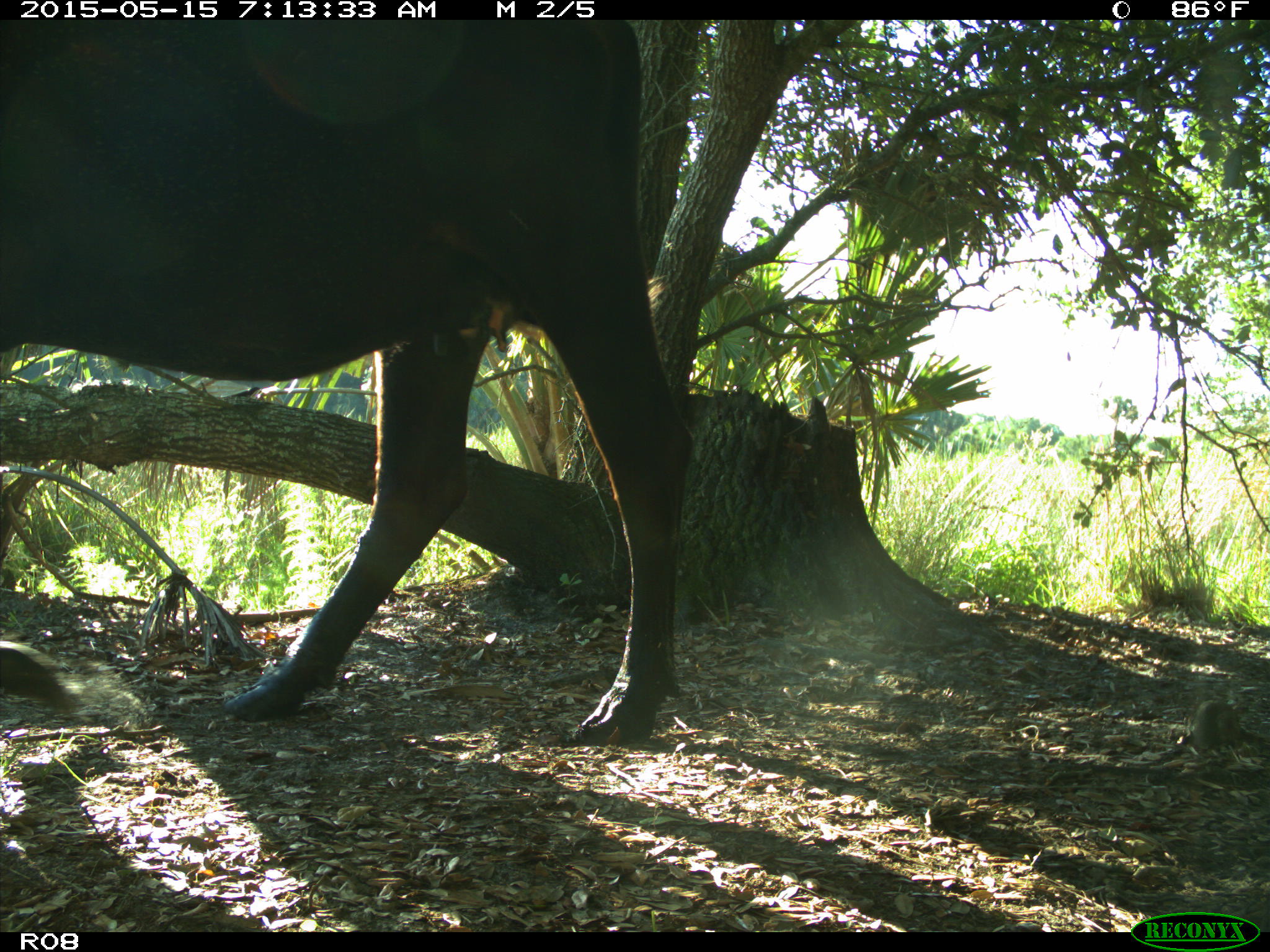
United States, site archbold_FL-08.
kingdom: Animalia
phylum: Chordata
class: Mammalia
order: Artiodactyla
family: Bovidae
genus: Bos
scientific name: Bos taurus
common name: domestic cow